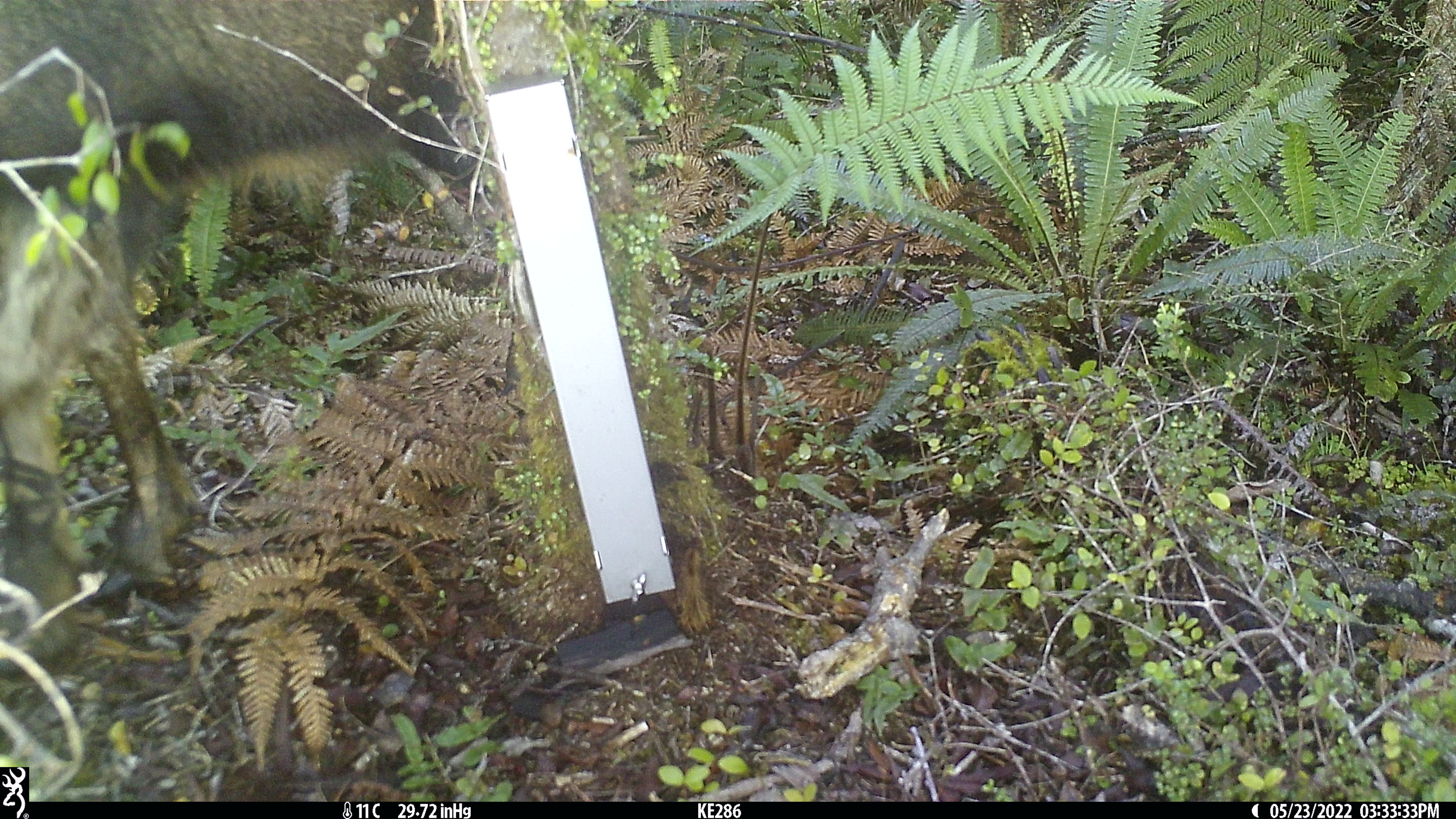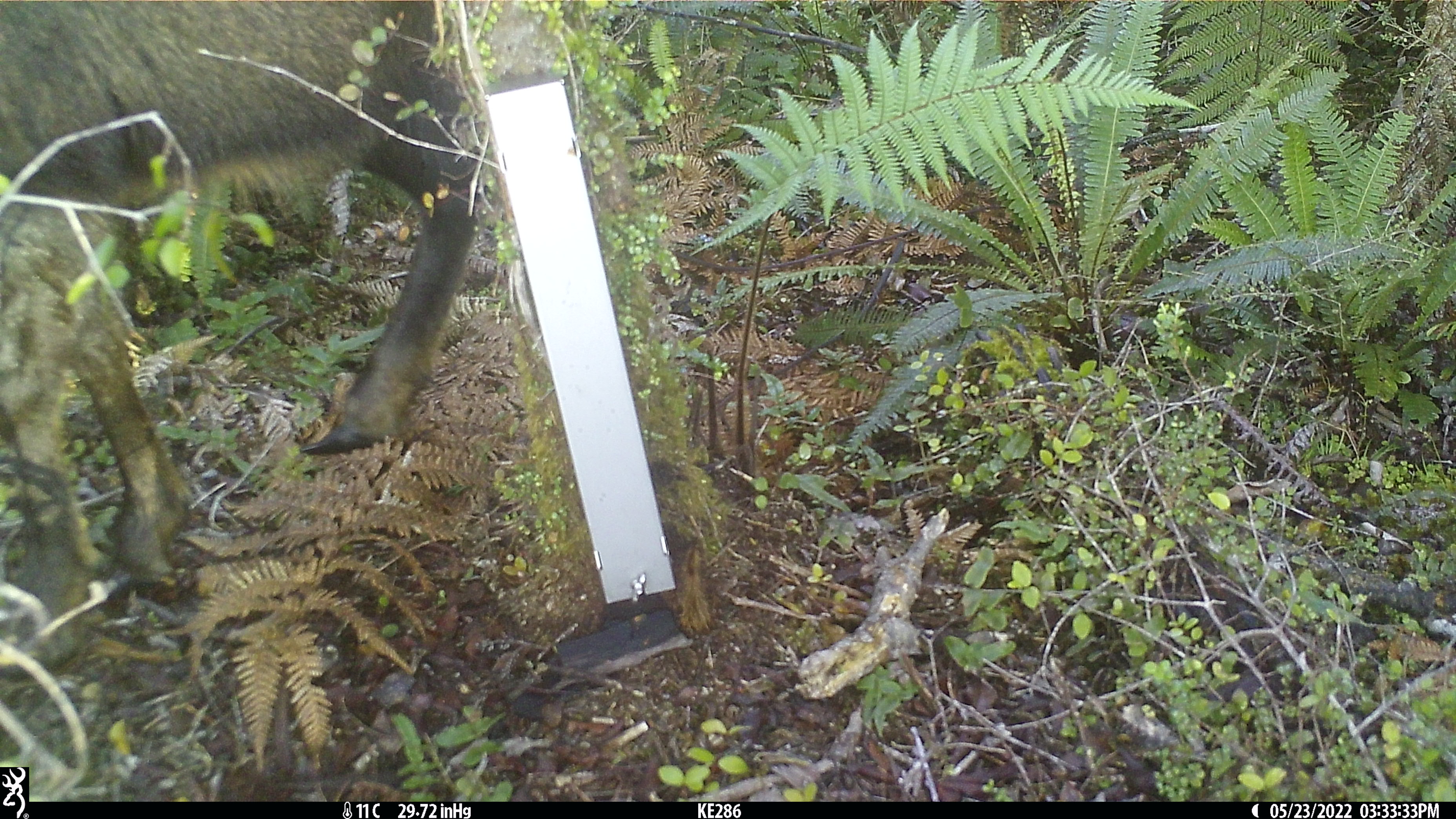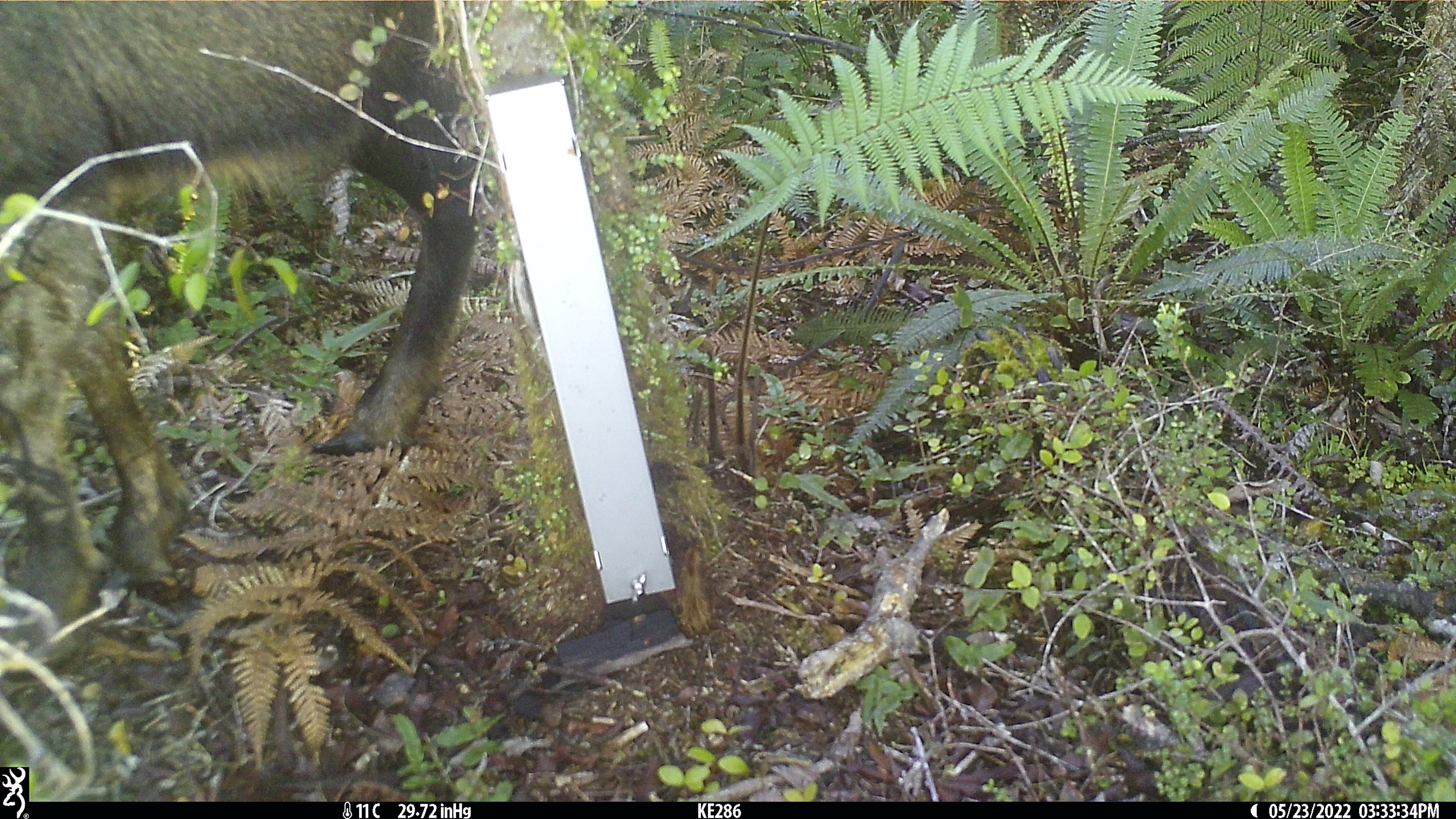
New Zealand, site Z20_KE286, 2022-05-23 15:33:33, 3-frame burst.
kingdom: Animalia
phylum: Chordata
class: Mammalia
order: Artiodactyla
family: Bovidae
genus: Rupicapra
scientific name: Rupicapra rupicapra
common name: alpine chamois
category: chamois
Chamois (alpine chamois) (Rupicapra rupicapra).